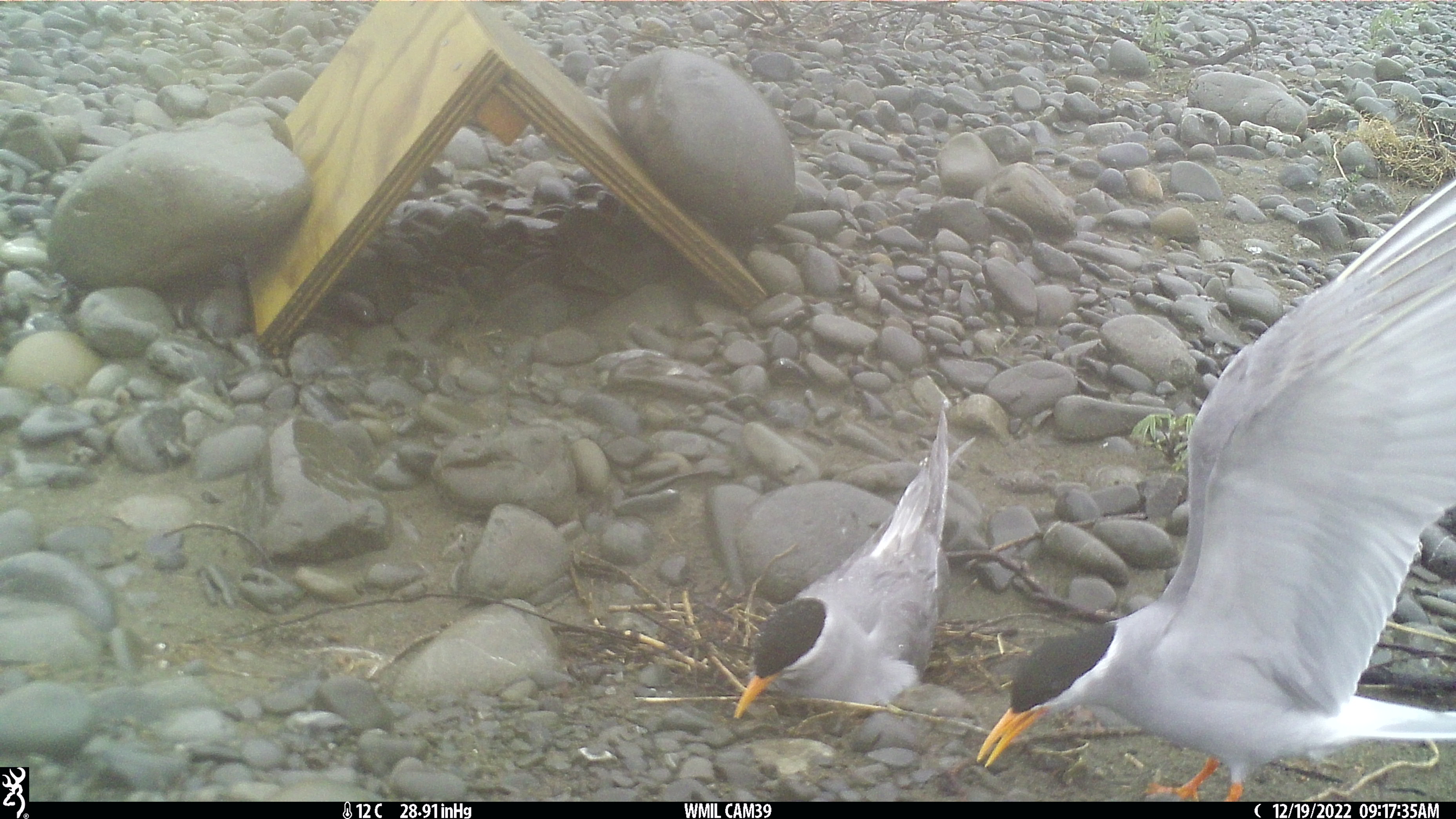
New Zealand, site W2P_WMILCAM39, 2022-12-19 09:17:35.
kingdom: Animalia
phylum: Chordata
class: Aves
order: Charadriiformes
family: Laridae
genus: Chlidonias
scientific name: Chlidonias albostriatus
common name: black-fronted tern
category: black fronted tern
Black fronted tern (black-fronted tern) (Chlidonias albostriatus).